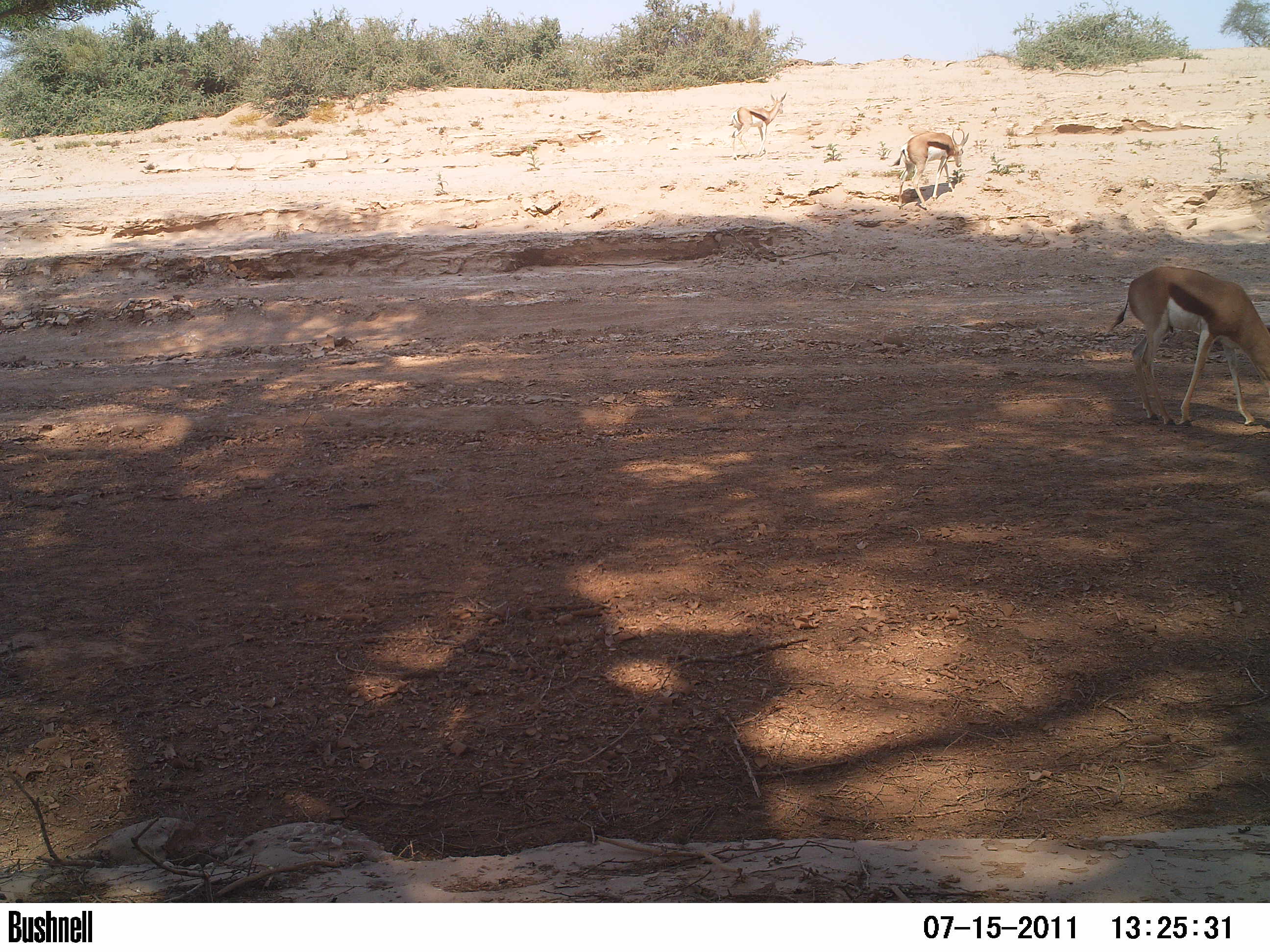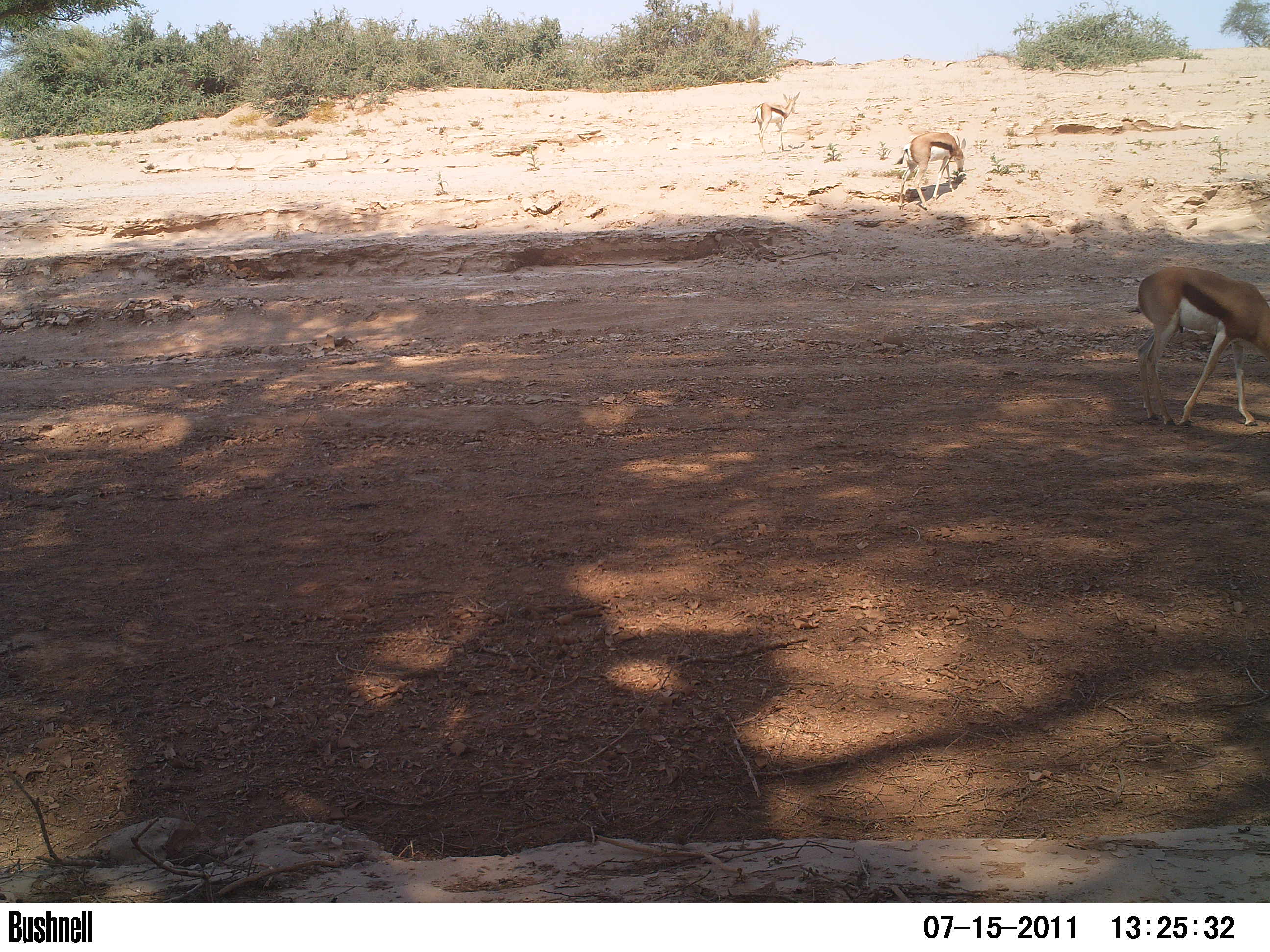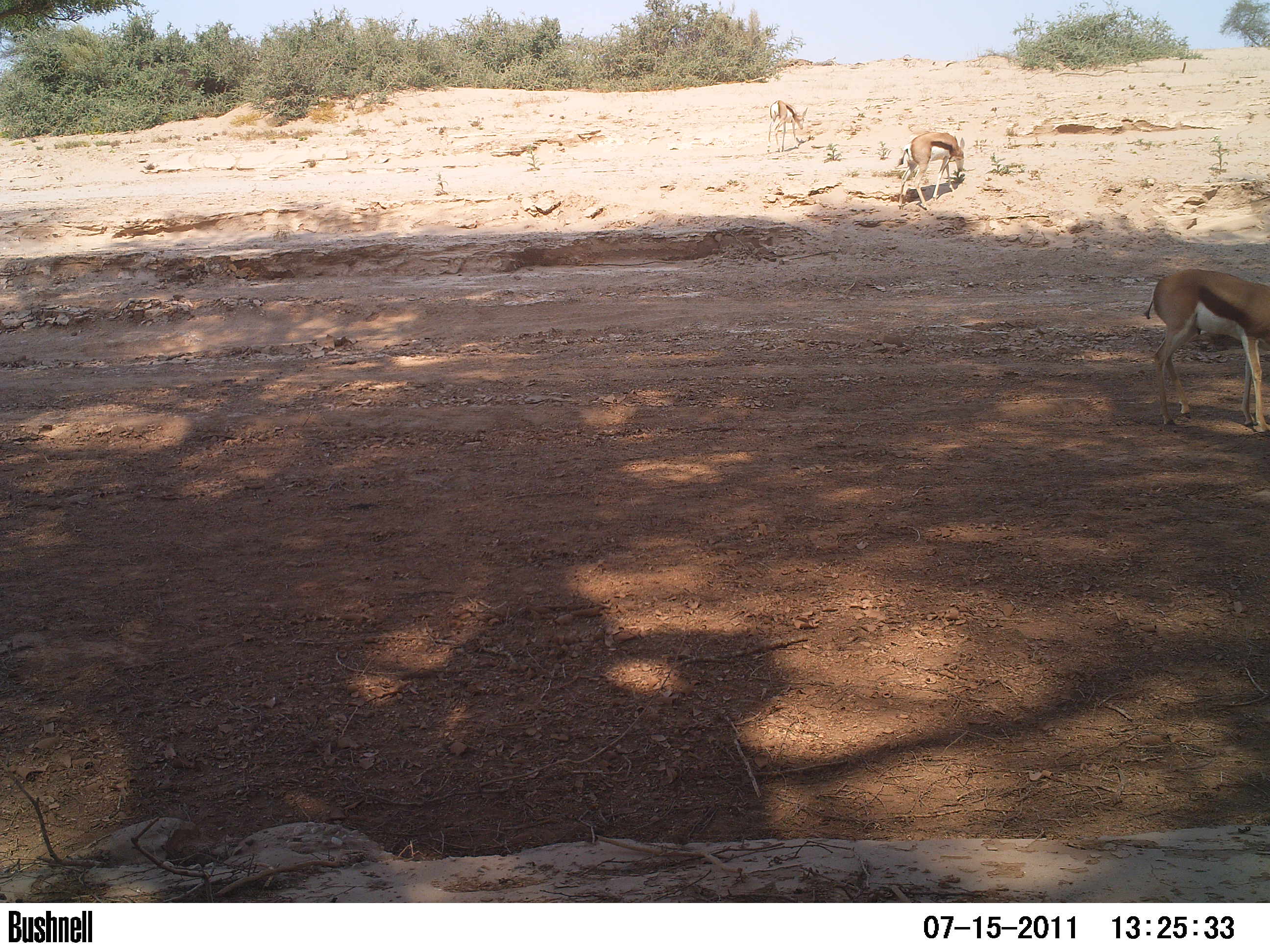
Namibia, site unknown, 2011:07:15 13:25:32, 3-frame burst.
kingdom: Animalia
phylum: Chordata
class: Mammalia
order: Artiodactyla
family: Bovidae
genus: Antidorcas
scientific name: Antidorcas marsupialis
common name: springbok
Antidorcas marsupialis (springbok).